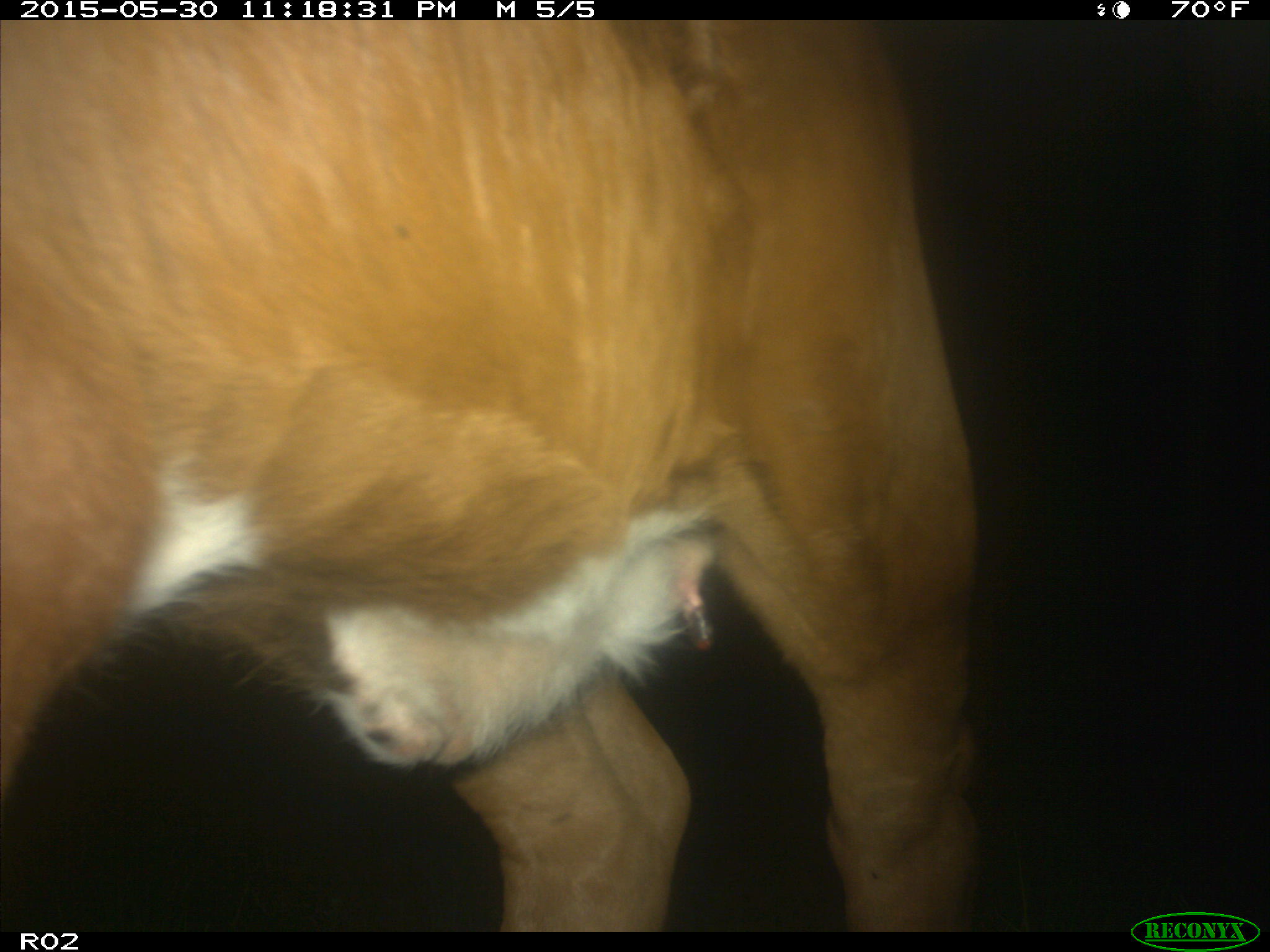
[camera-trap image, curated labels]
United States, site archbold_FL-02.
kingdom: Animalia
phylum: Chordata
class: Mammalia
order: Artiodactyla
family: Bovidae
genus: Bos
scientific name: Bos taurus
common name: domestic cow